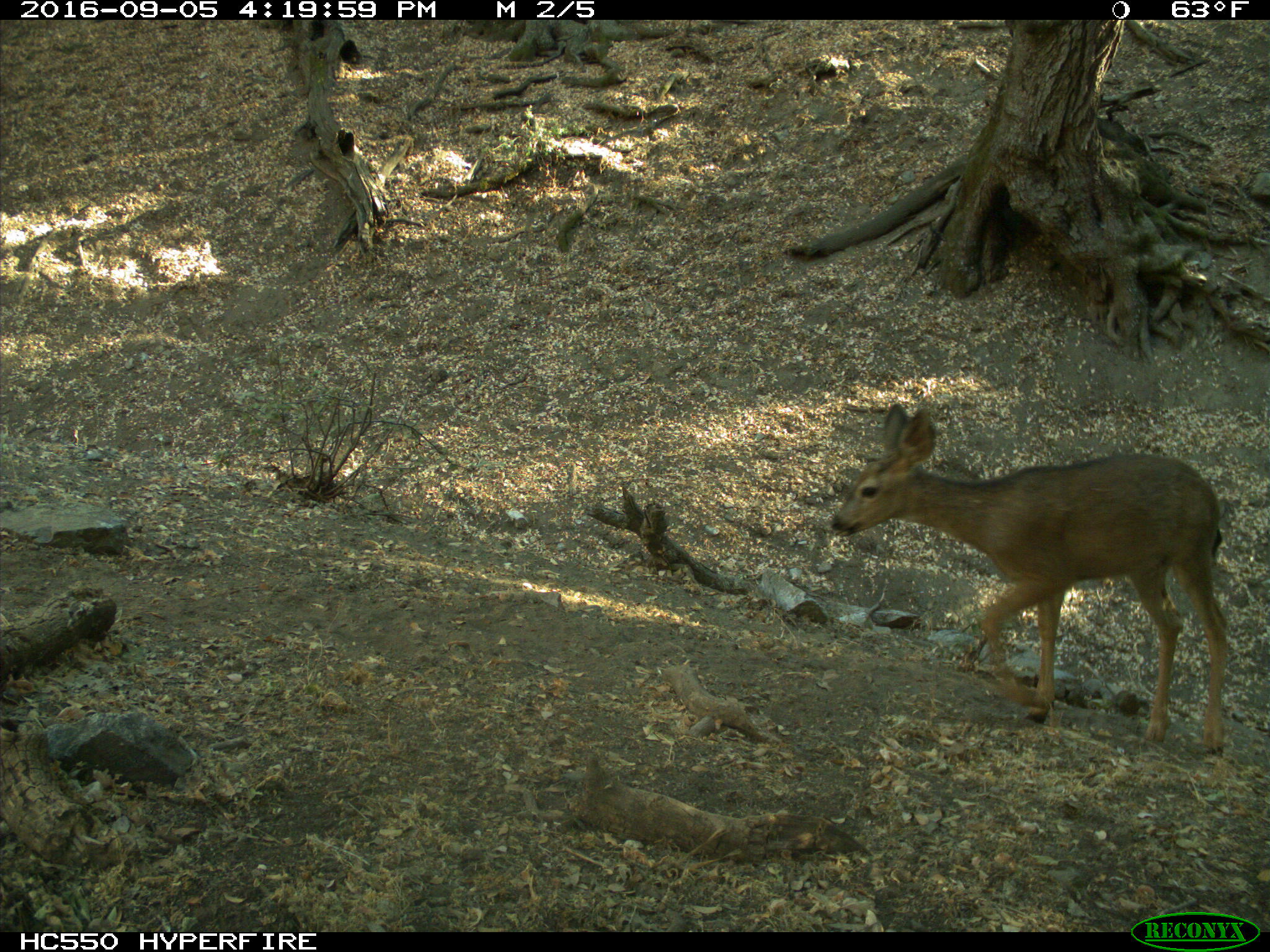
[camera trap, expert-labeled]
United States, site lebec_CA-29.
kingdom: Animalia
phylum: Chordata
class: Mammalia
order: Artiodactyla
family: Cervidae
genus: Odocoileus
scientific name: Odocoileus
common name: deer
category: unidentified deer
Unidentified deer (deer) (Odocoileus).